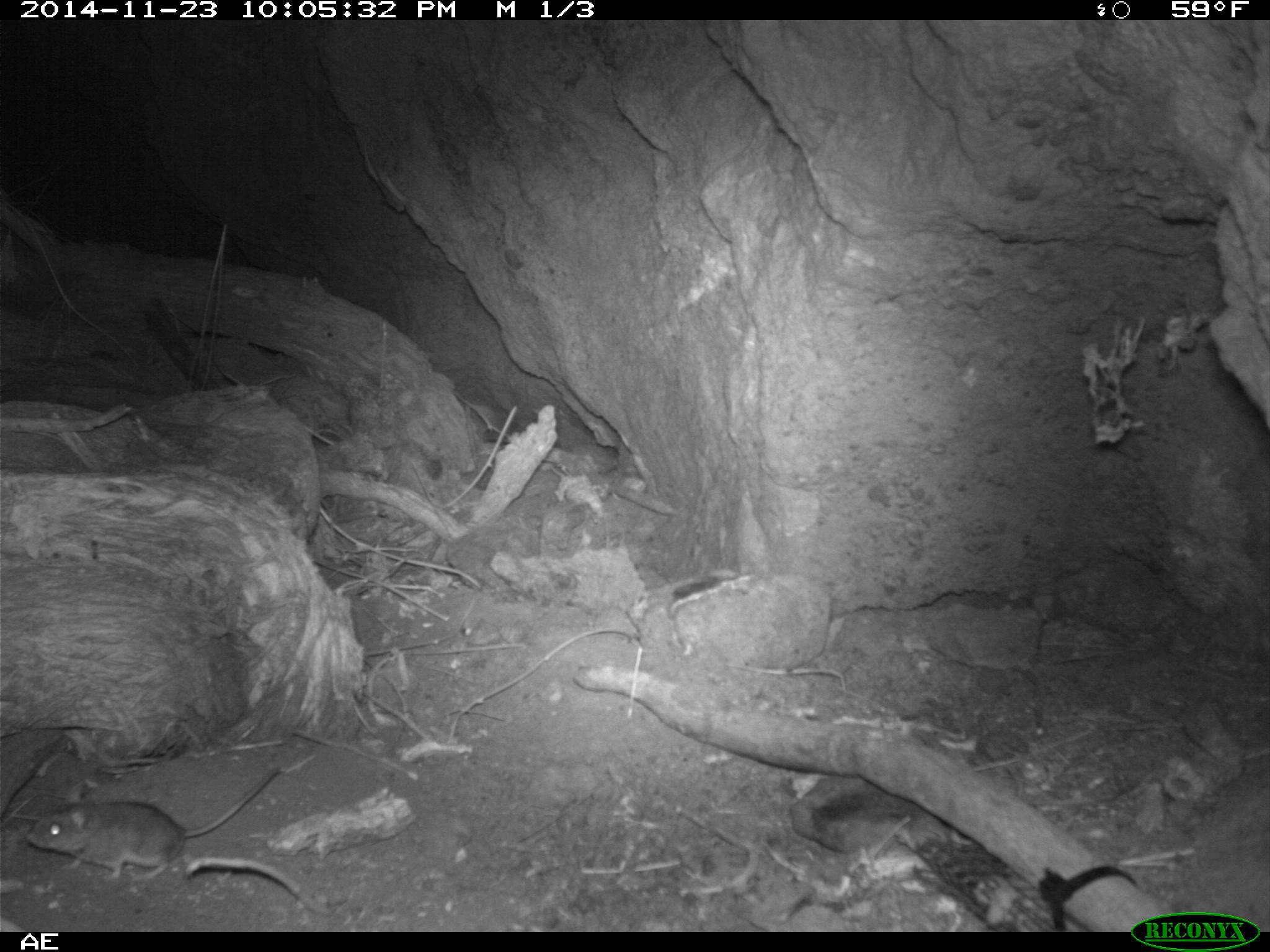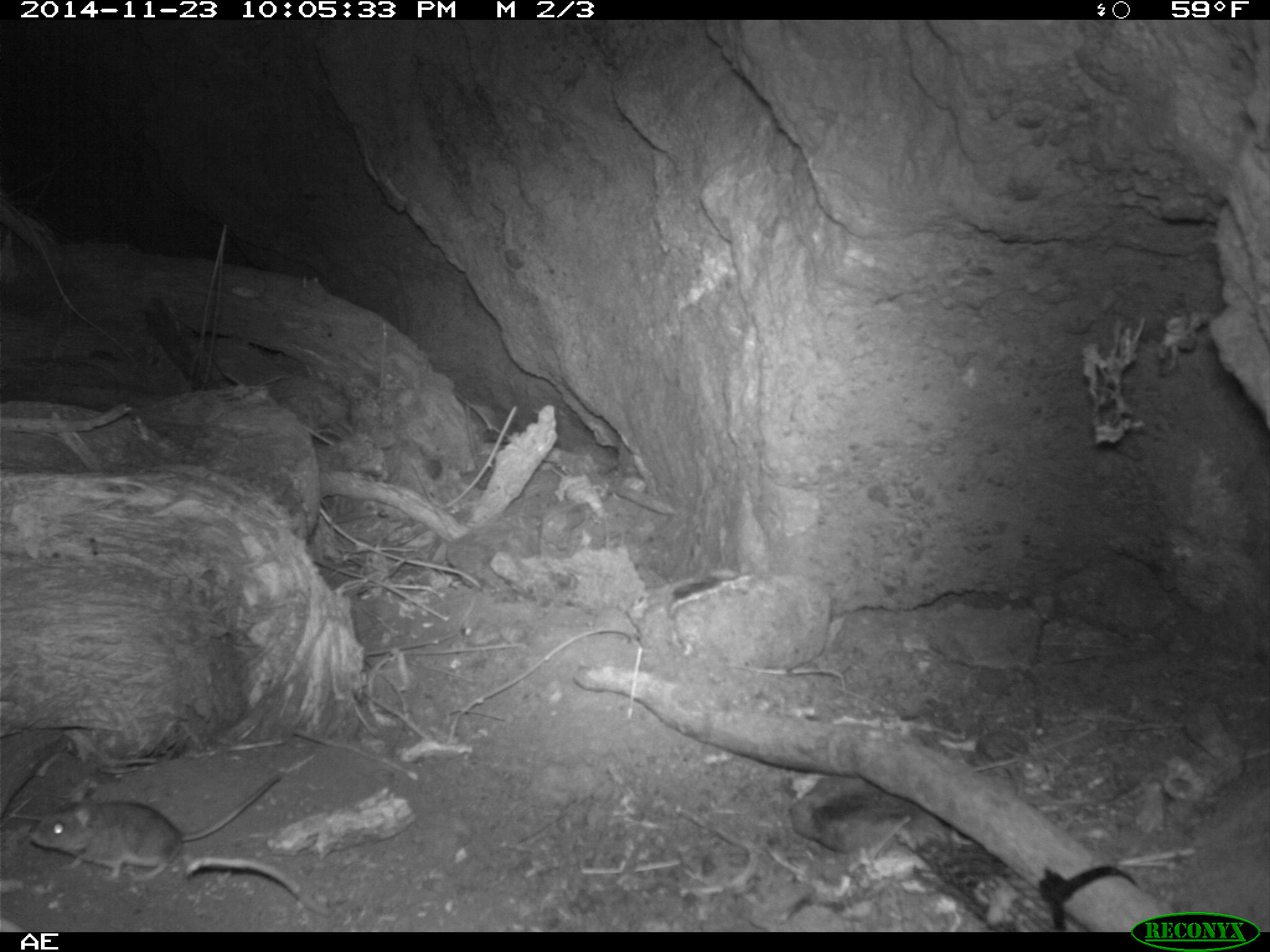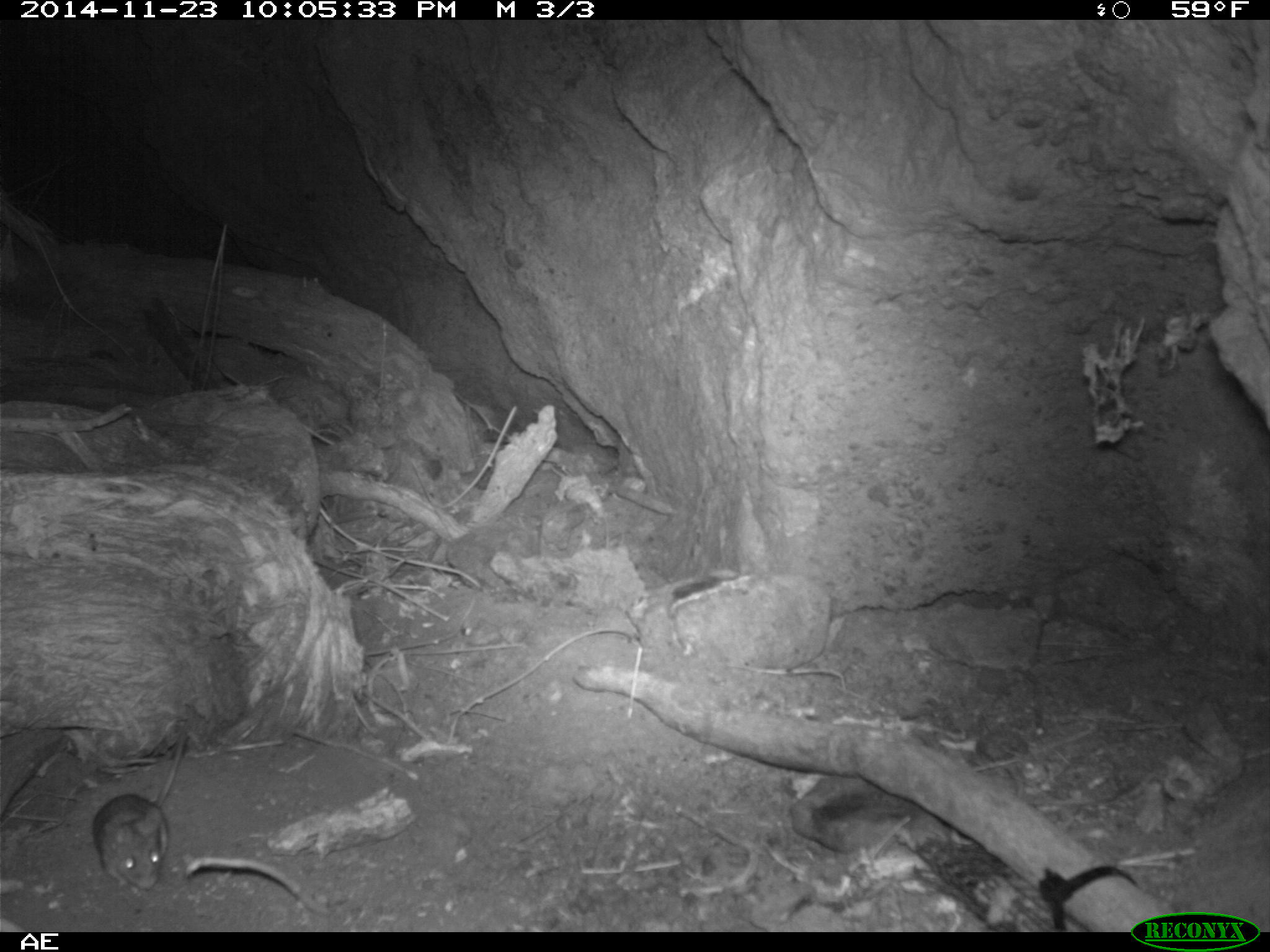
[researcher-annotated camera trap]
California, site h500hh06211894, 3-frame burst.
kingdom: Animalia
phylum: Chordata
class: Mammalia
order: Rodentia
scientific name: Rodentia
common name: rodent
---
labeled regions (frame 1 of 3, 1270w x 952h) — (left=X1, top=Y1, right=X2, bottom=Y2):
rodent: (left=24, top=766, right=278, bottom=883)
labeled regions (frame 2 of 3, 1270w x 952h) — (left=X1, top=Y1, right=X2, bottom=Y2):
rodent: (left=27, top=773, right=282, bottom=881)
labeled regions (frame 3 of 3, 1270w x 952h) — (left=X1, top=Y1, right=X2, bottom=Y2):
rodent: (left=94, top=730, right=187, bottom=889)